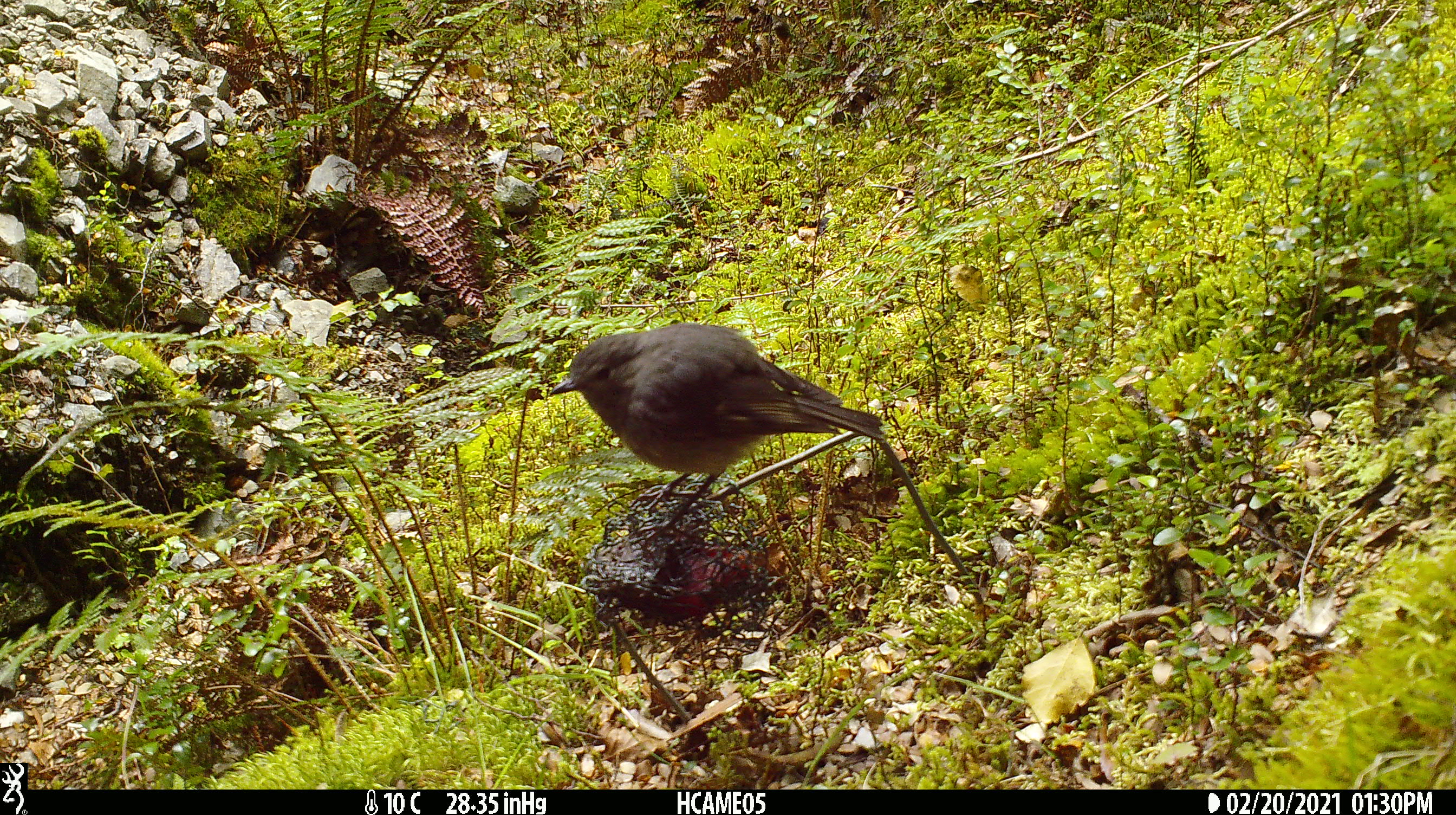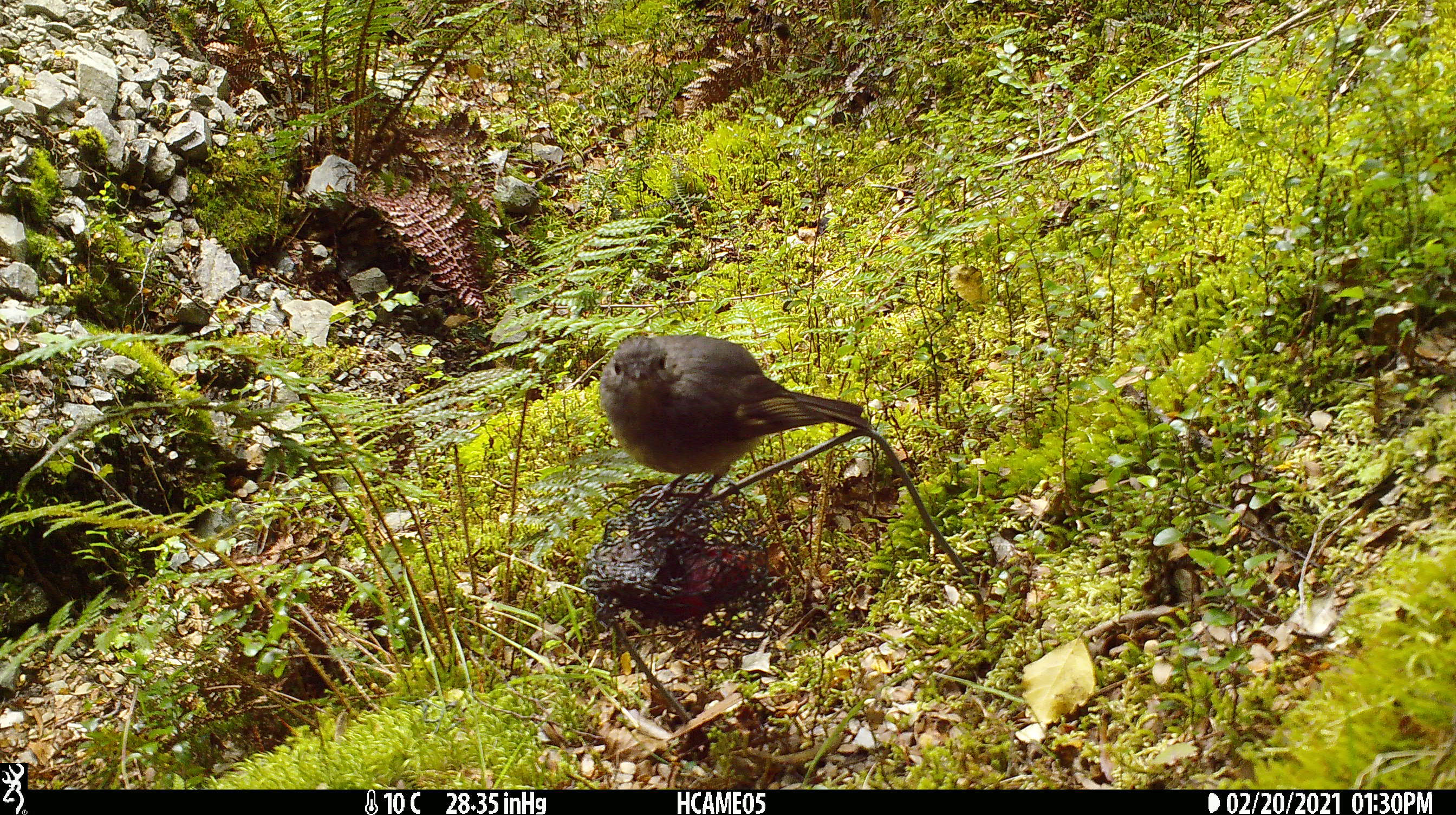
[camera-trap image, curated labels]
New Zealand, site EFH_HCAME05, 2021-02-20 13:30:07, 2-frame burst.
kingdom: Animalia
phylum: Chordata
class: Aves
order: Passeriformes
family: Petroicidae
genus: Petroica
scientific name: Petroica australis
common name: new zealand robin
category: robin